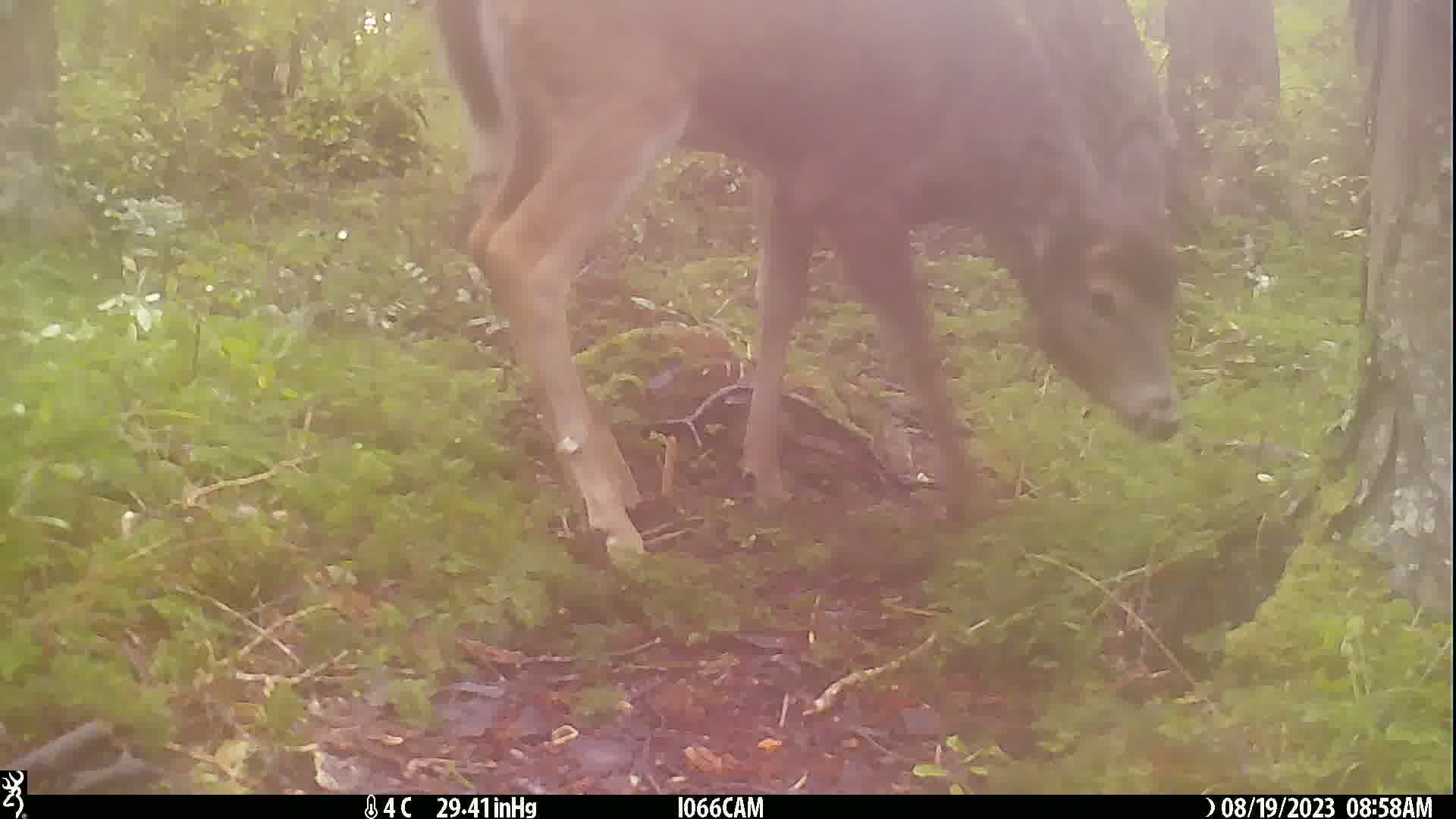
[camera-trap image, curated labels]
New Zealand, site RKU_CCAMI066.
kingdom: Animalia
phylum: Chordata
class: Mammalia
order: Artiodactyla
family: Cervidae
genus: Odocoileus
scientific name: Odocoileus virginianus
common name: white-tailed deer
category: white tailed deer